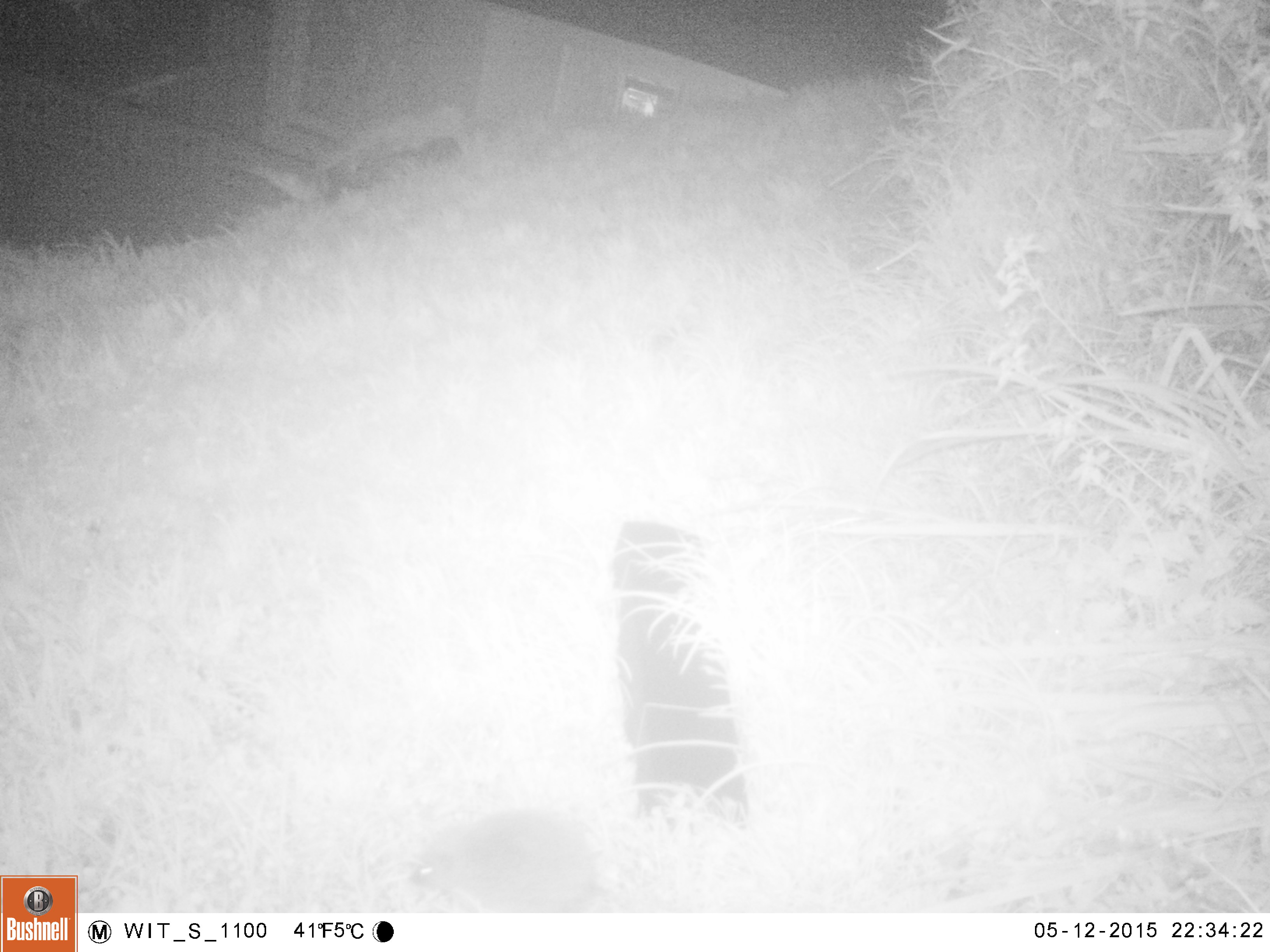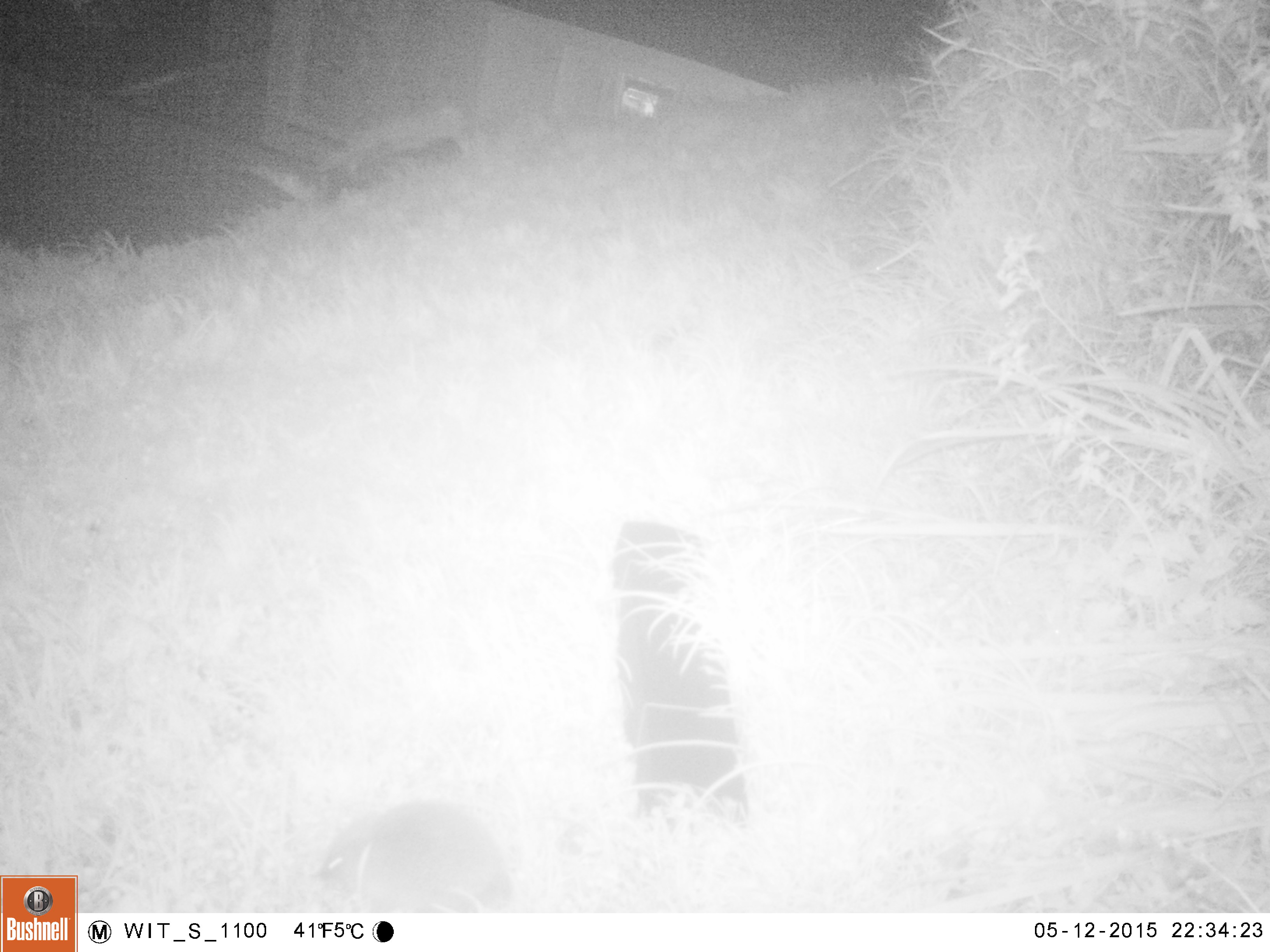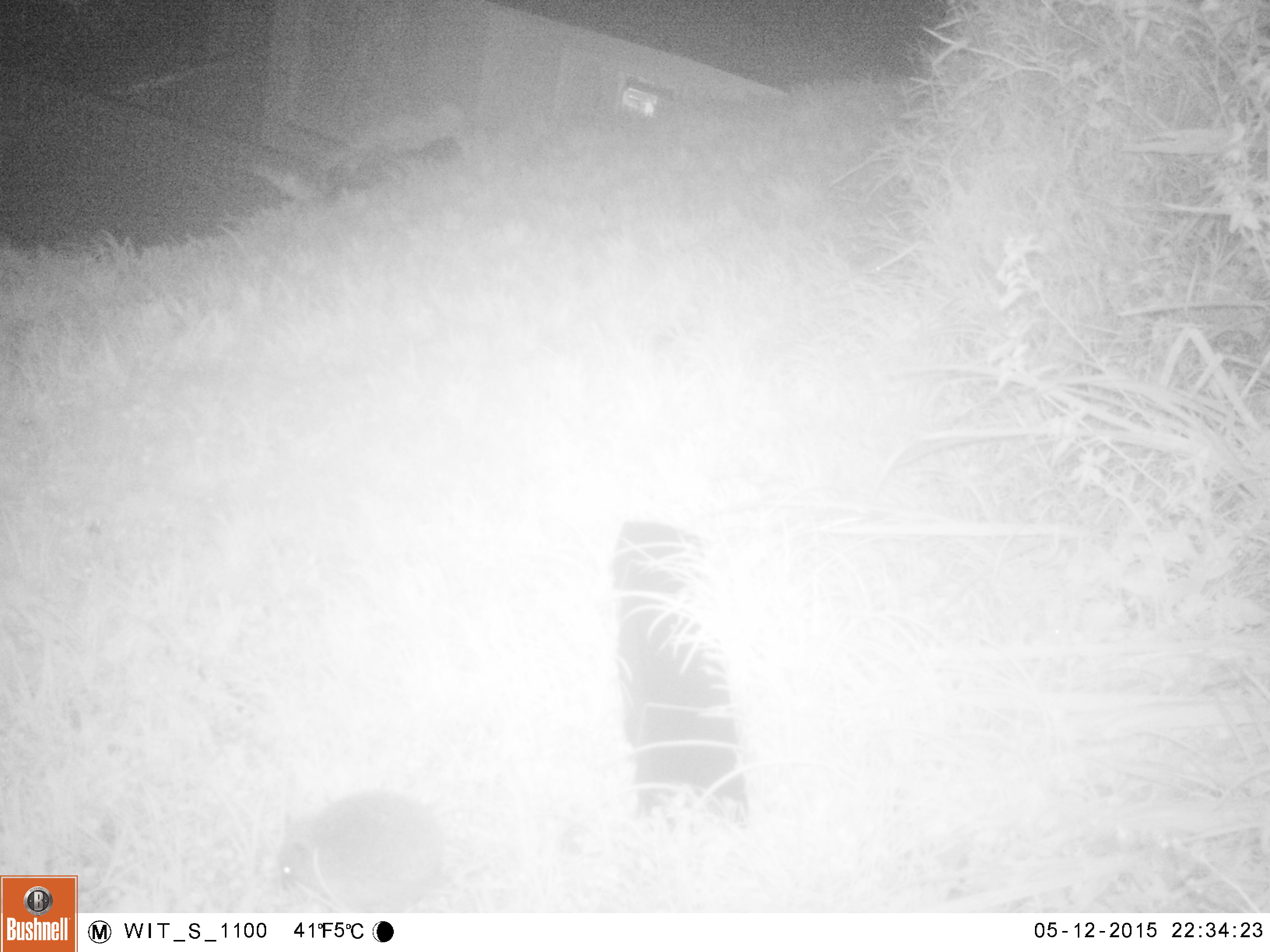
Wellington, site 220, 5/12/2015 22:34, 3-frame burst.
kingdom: Animalia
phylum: Chordata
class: Mammalia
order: Eulipotyphla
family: Erinaceidae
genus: Erinaceus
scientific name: Erinaceus europaeus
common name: hedgehog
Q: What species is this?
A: Hedgehog (Erinaceus europaeus).